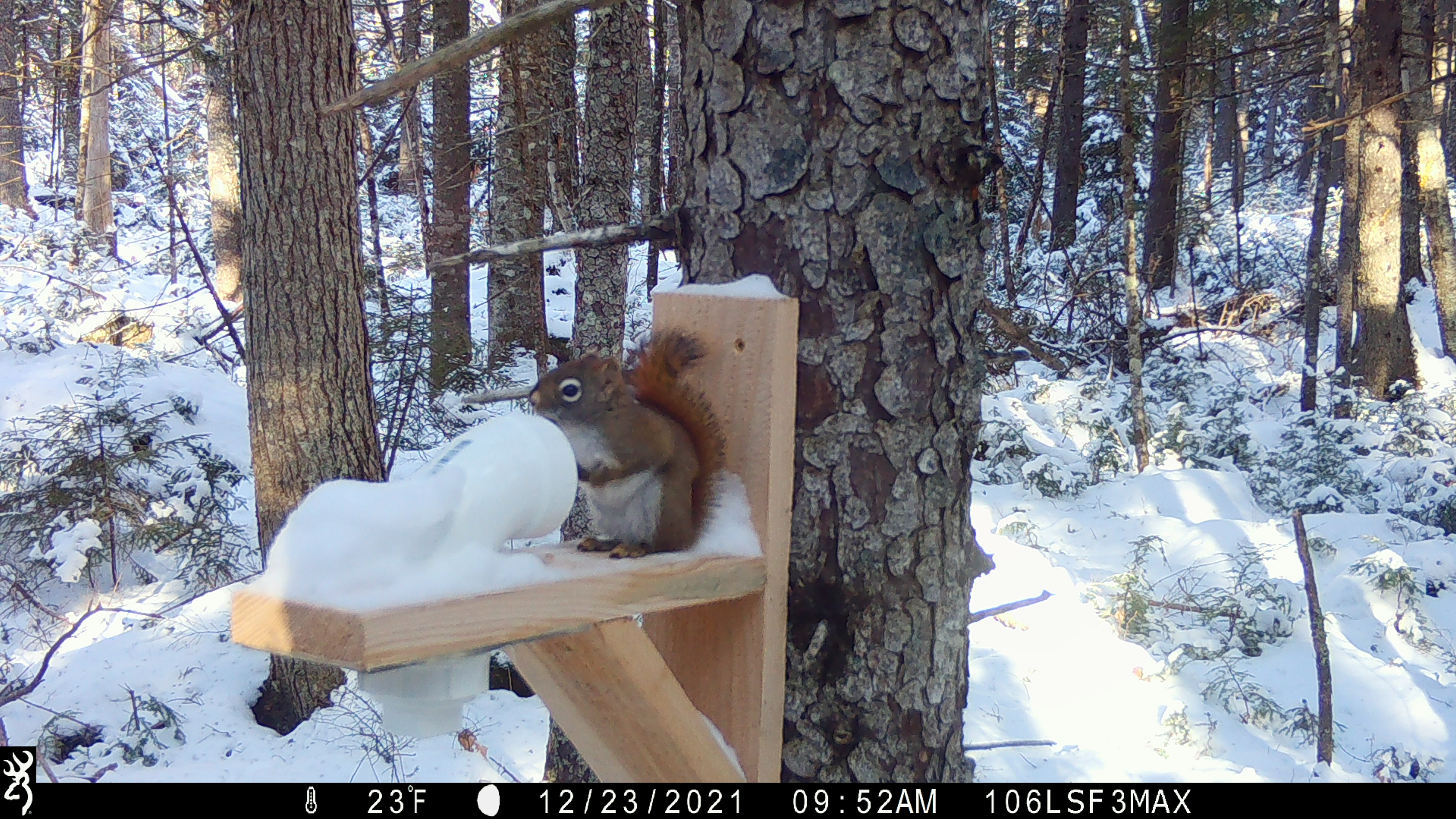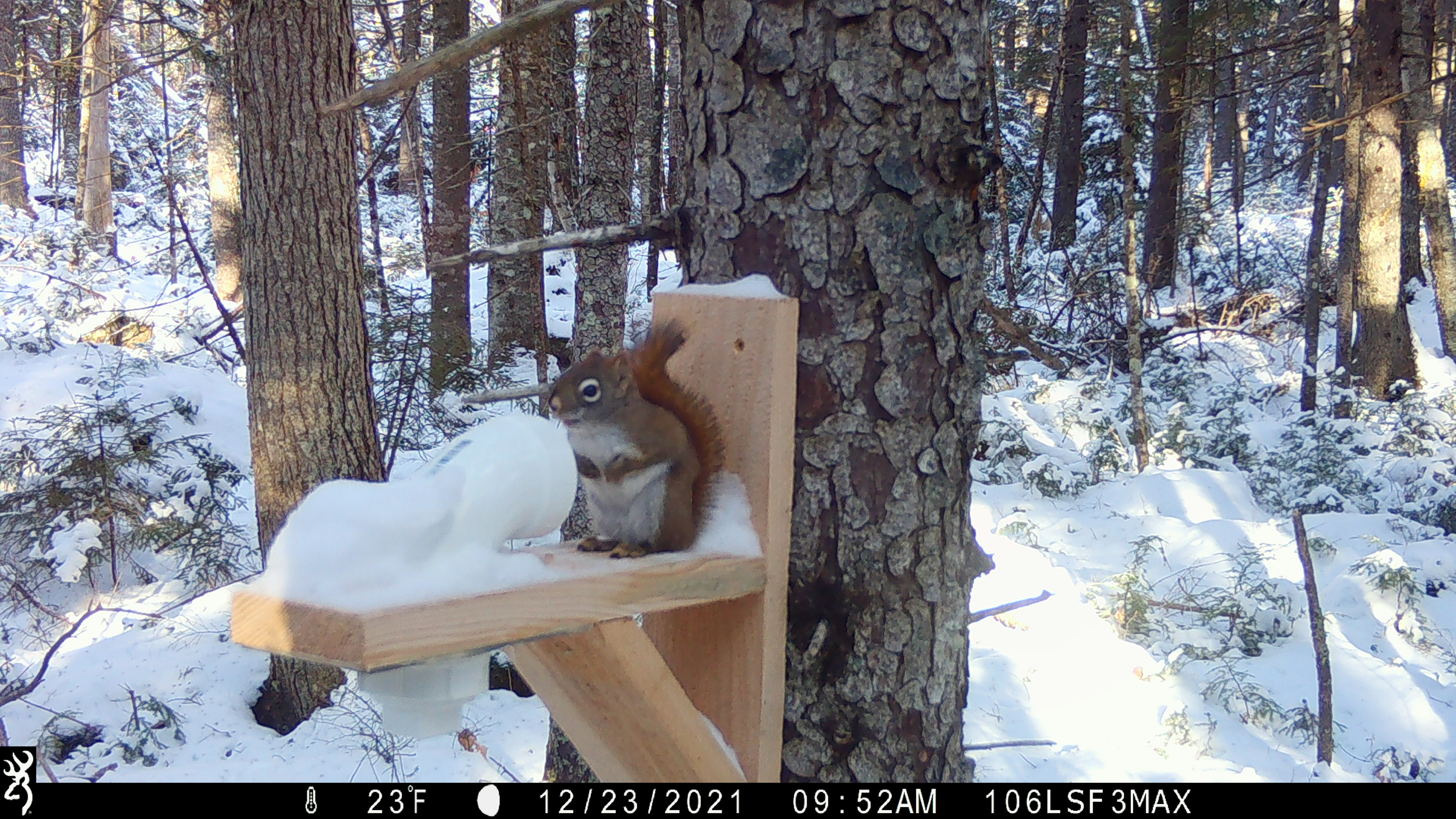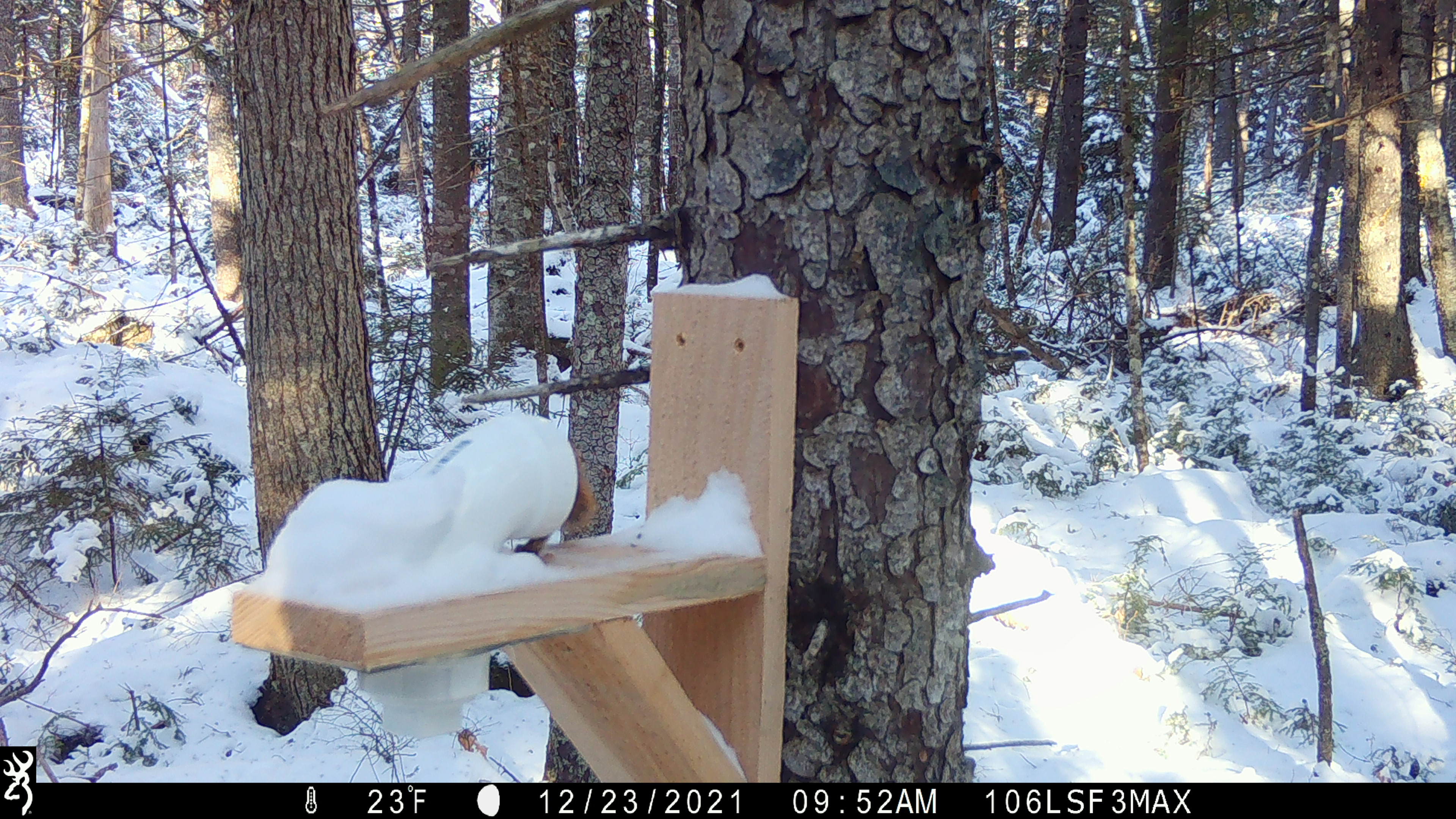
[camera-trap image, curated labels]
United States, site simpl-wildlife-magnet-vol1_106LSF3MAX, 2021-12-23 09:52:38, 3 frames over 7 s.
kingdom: Animalia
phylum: Chordata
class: Mammalia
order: Rodentia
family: Sciuridae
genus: Tamiasciurus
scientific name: Tamiasciurus hudsonicus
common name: red squirrel